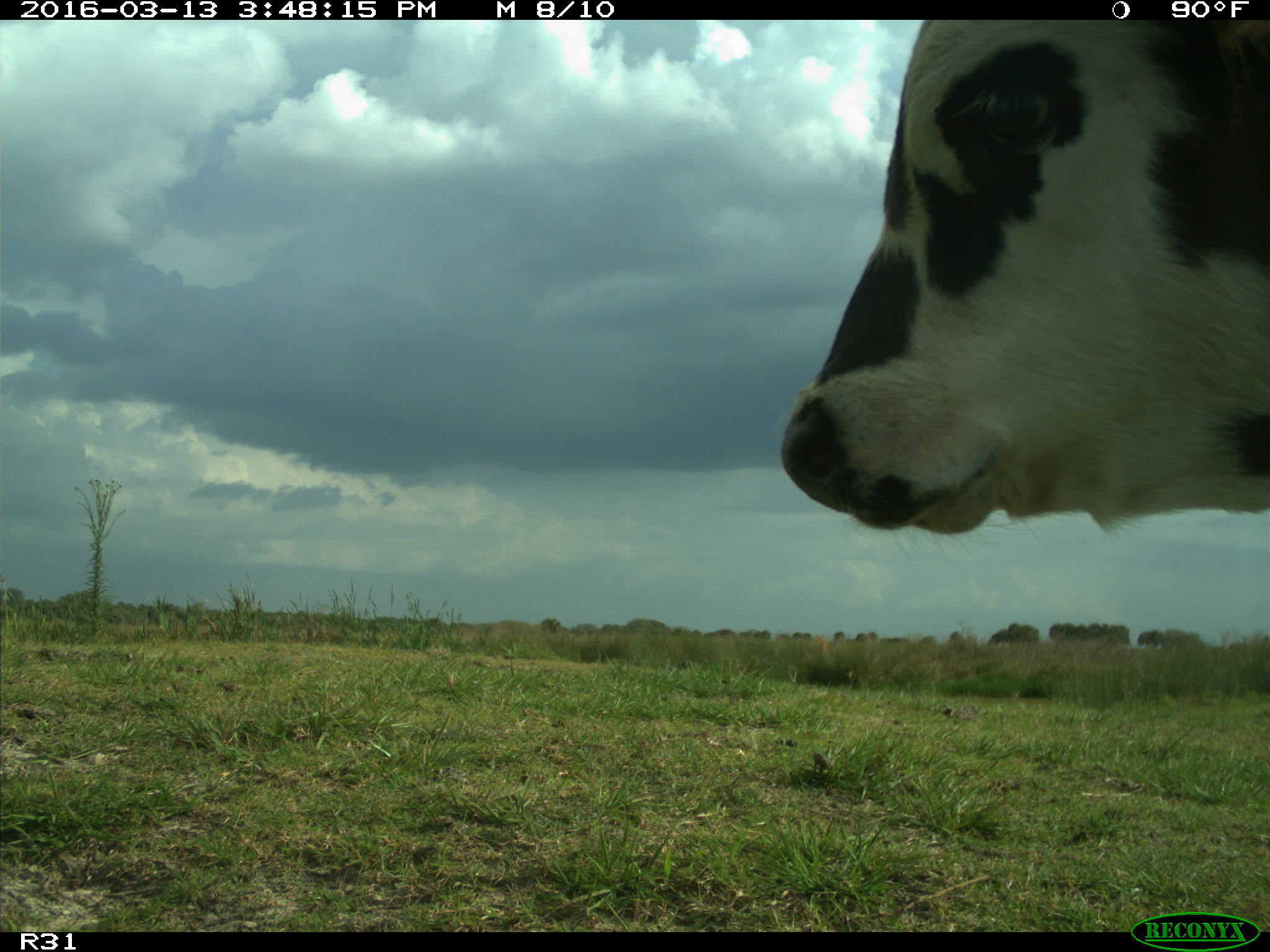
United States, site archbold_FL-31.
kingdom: Animalia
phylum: Chordata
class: Mammalia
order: Artiodactyla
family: Bovidae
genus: Bos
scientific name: Bos taurus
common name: domestic cow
Bos taurus (domestic cow).